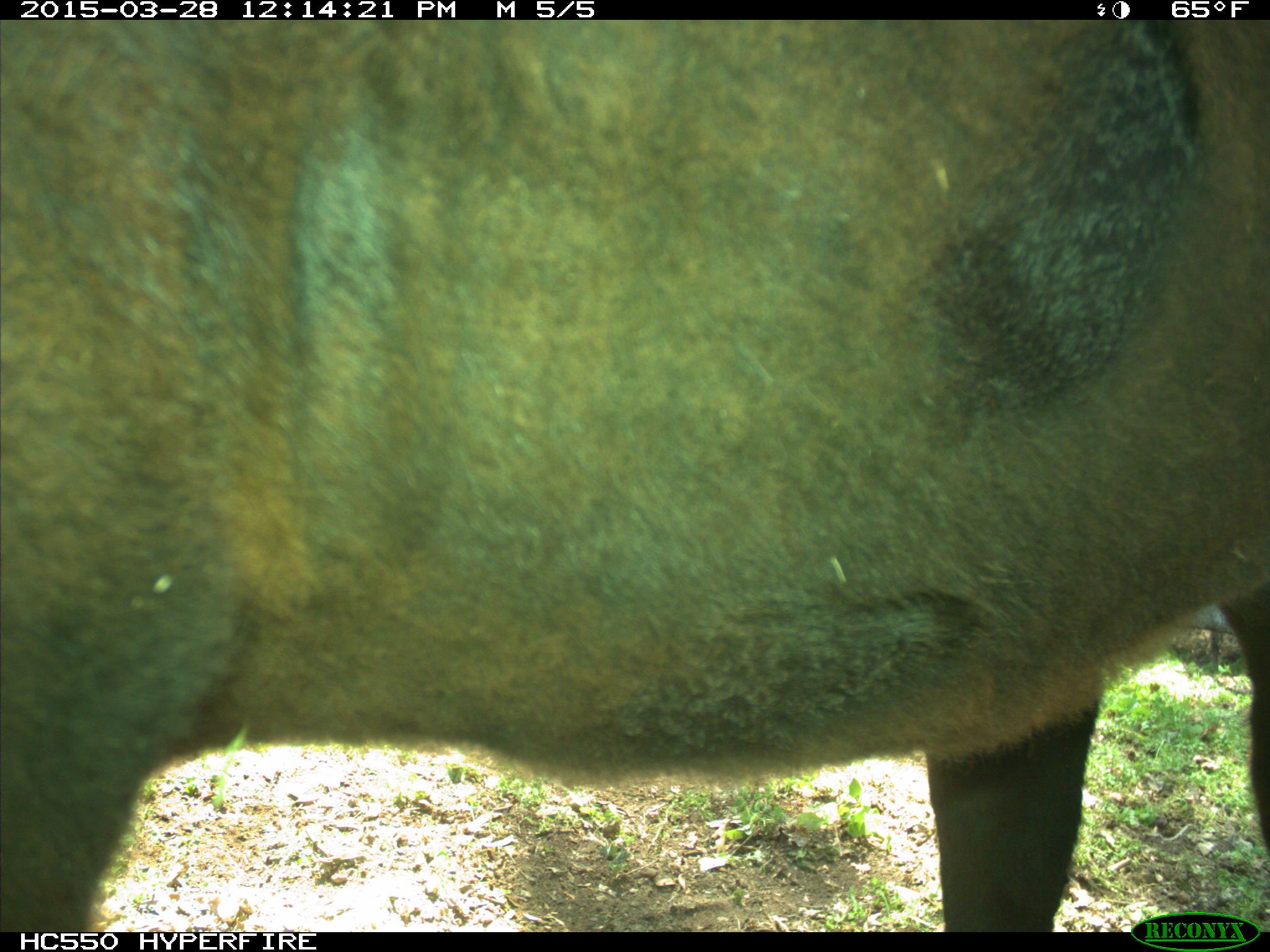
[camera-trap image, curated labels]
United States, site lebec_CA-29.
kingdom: Animalia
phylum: Chordata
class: Mammalia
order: Artiodactyla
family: Bovidae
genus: Bos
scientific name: Bos taurus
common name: domestic cow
Bos taurus (domestic cow).